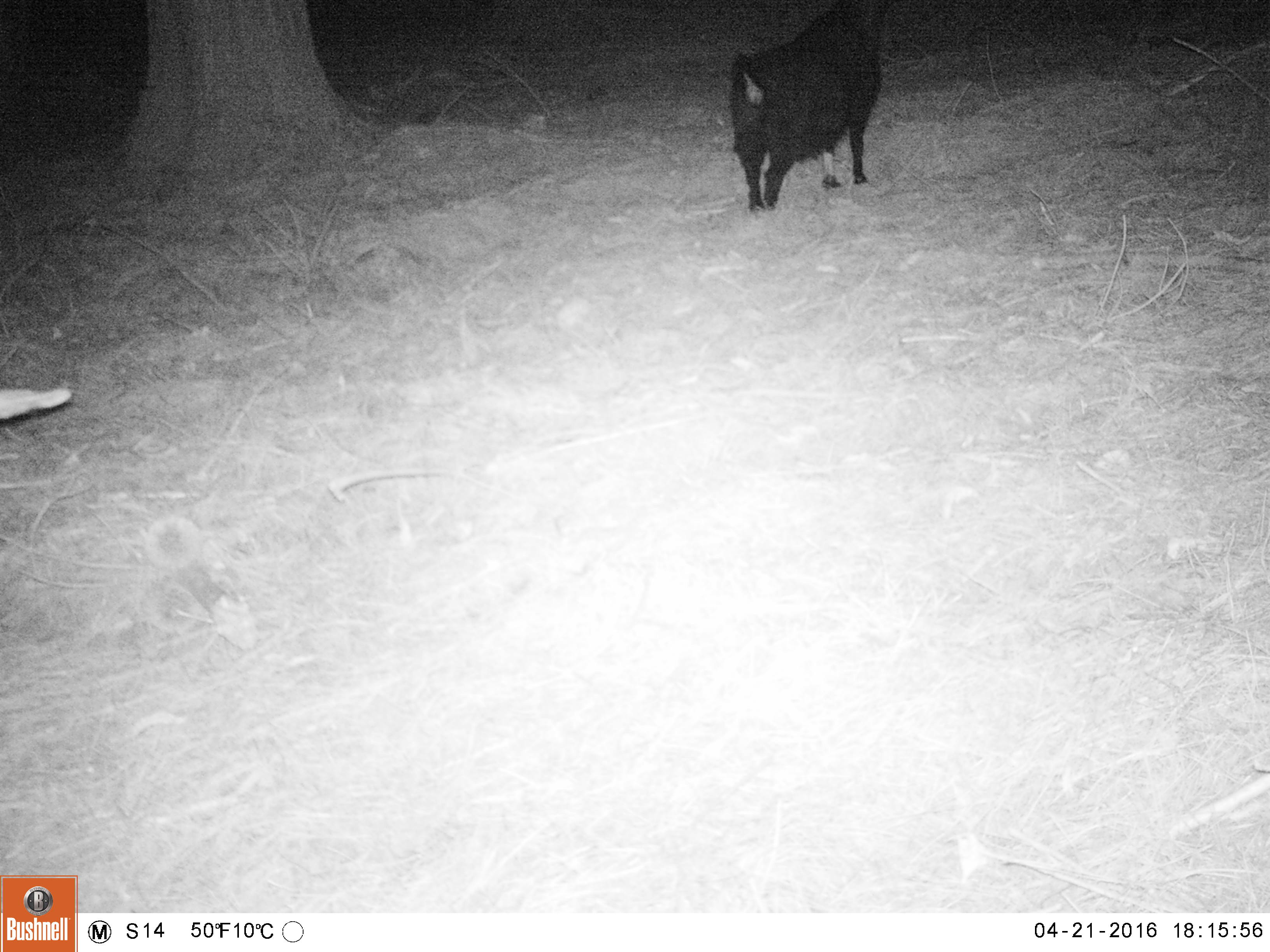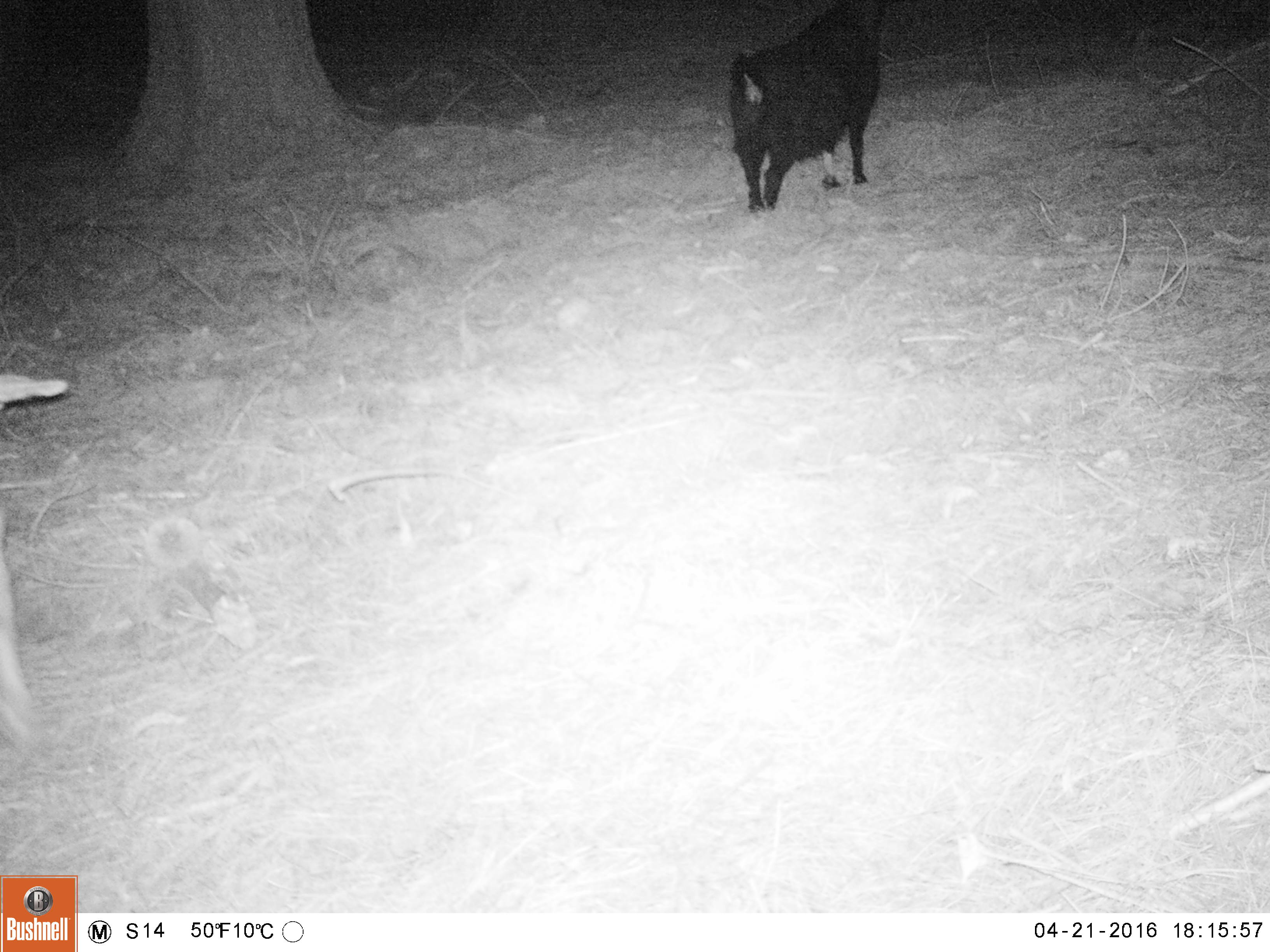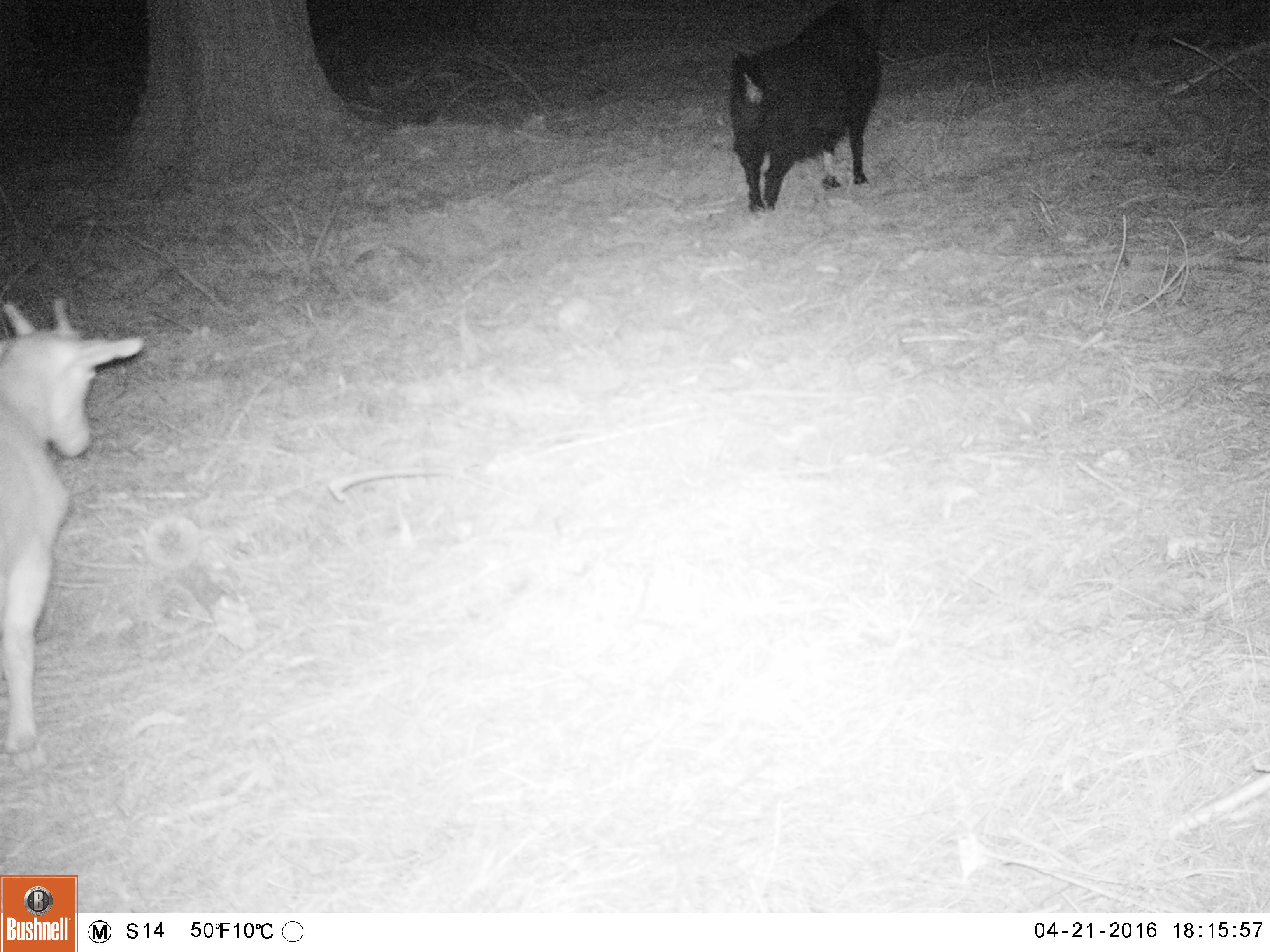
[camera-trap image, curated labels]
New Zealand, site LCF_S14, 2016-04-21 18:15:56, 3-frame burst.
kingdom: Animalia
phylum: Chordata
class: Mammalia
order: Artiodactyla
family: Bovidae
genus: Capra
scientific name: Capra hircus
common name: goat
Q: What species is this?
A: Goat (Capra hircus).